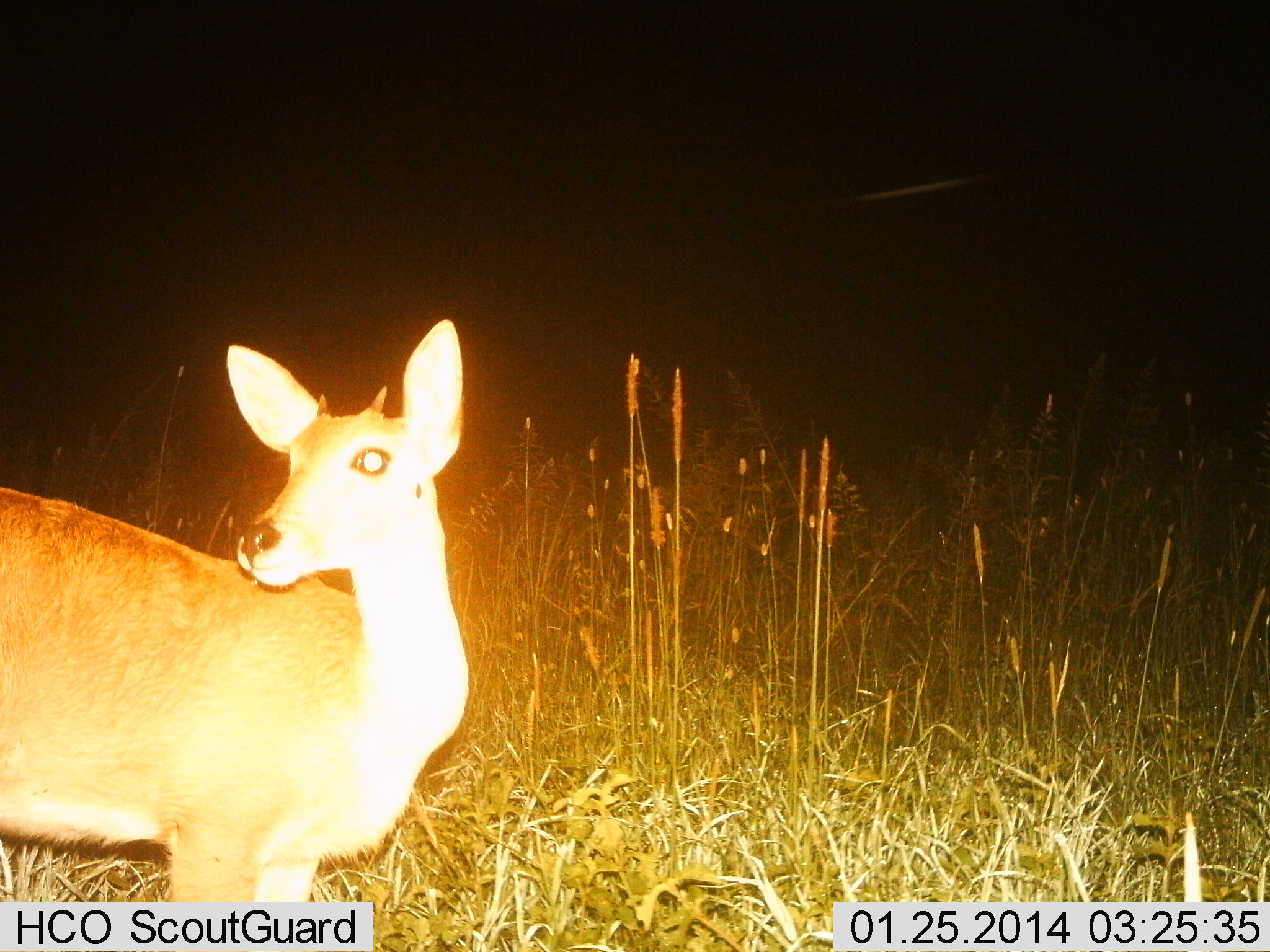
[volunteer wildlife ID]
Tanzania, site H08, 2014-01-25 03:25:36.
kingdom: Animalia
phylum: Chordata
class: Mammalia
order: Artiodactyla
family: Bovidae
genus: Redunca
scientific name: Redunca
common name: reedbuck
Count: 1.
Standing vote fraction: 100%.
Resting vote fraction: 0%.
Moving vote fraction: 0%.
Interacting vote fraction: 0%.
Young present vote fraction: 0%.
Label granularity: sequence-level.